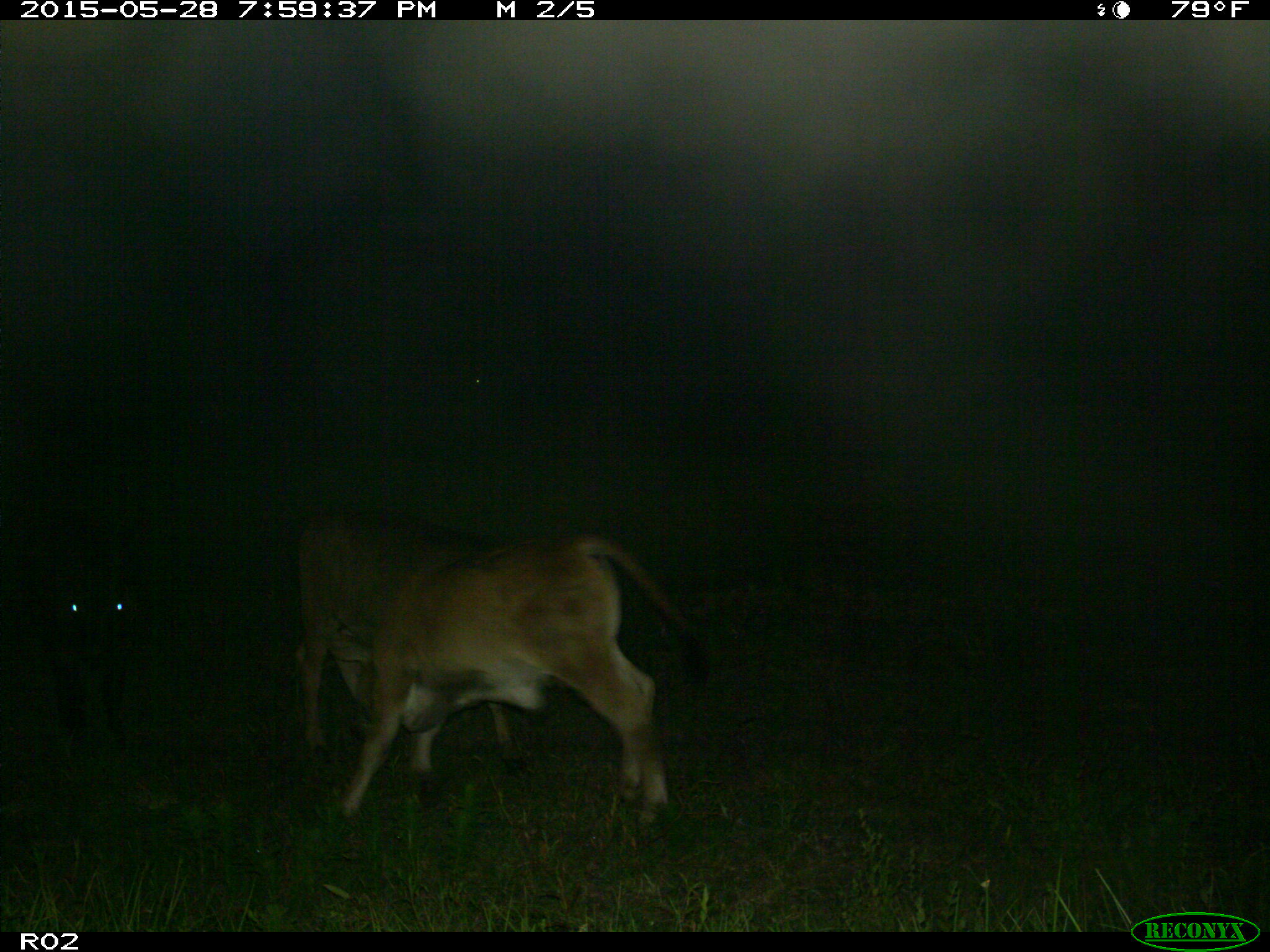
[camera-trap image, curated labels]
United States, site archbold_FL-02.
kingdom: Animalia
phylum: Chordata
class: Mammalia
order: Artiodactyla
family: Bovidae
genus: Bos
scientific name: Bos taurus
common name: domestic cow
Bos taurus (domestic cow).